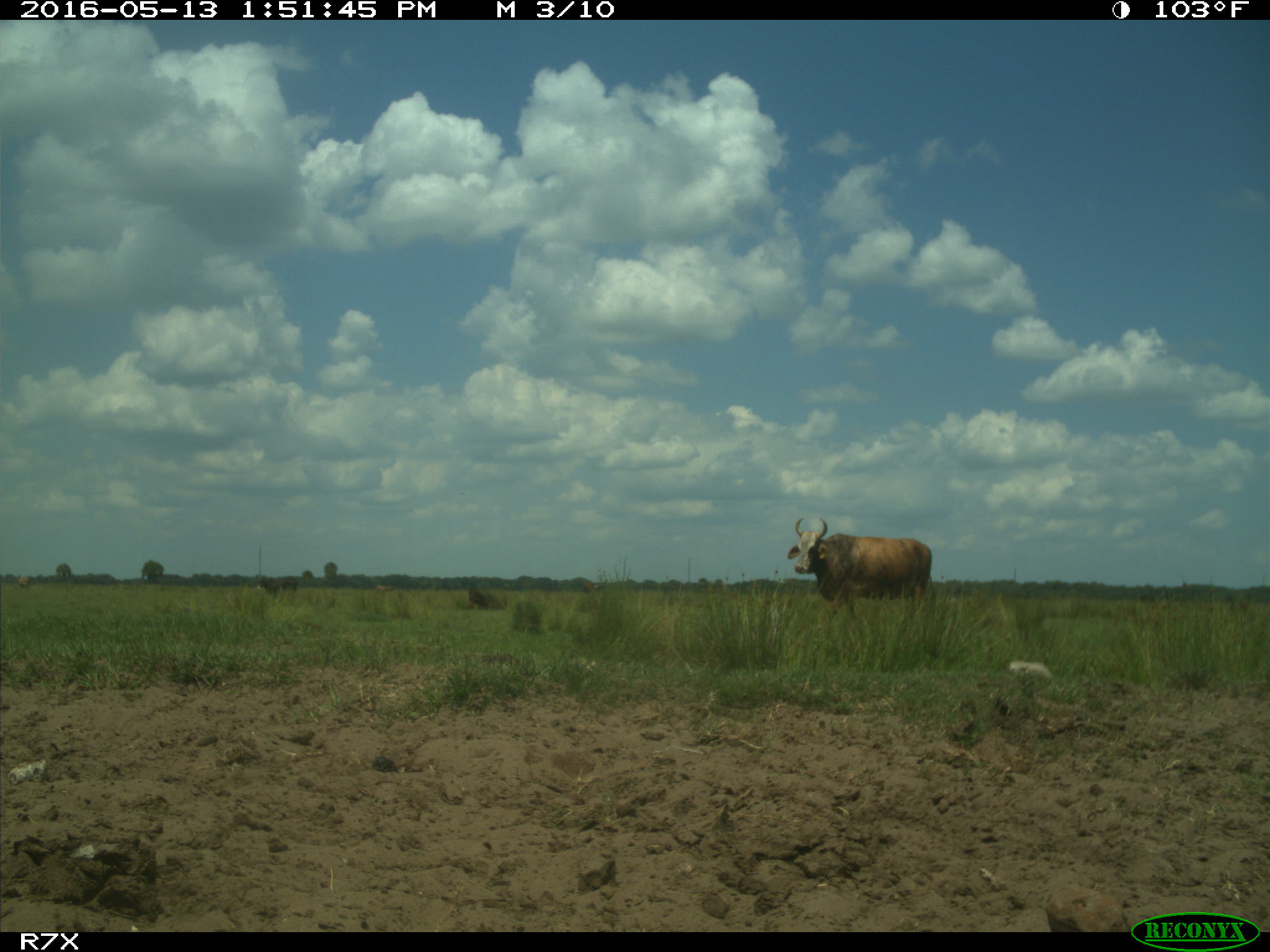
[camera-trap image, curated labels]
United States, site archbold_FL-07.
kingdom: Animalia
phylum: Chordata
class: Mammalia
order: Artiodactyla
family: Bovidae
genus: Bos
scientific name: Bos taurus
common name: domestic cow